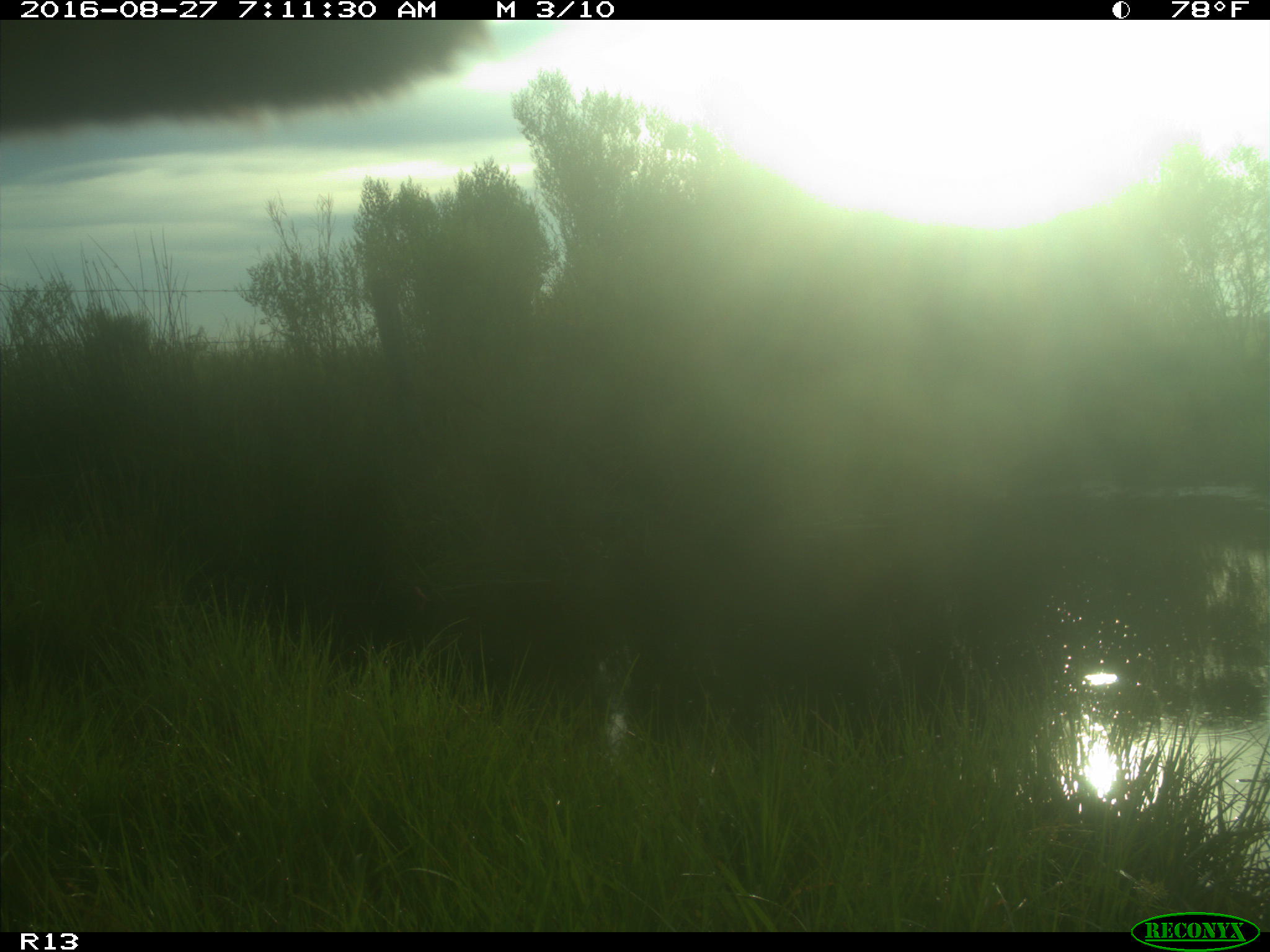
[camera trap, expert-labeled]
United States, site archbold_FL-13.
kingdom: Animalia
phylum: Chordata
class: Mammalia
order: Artiodactyla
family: Bovidae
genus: Bos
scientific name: Bos taurus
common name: domestic cow